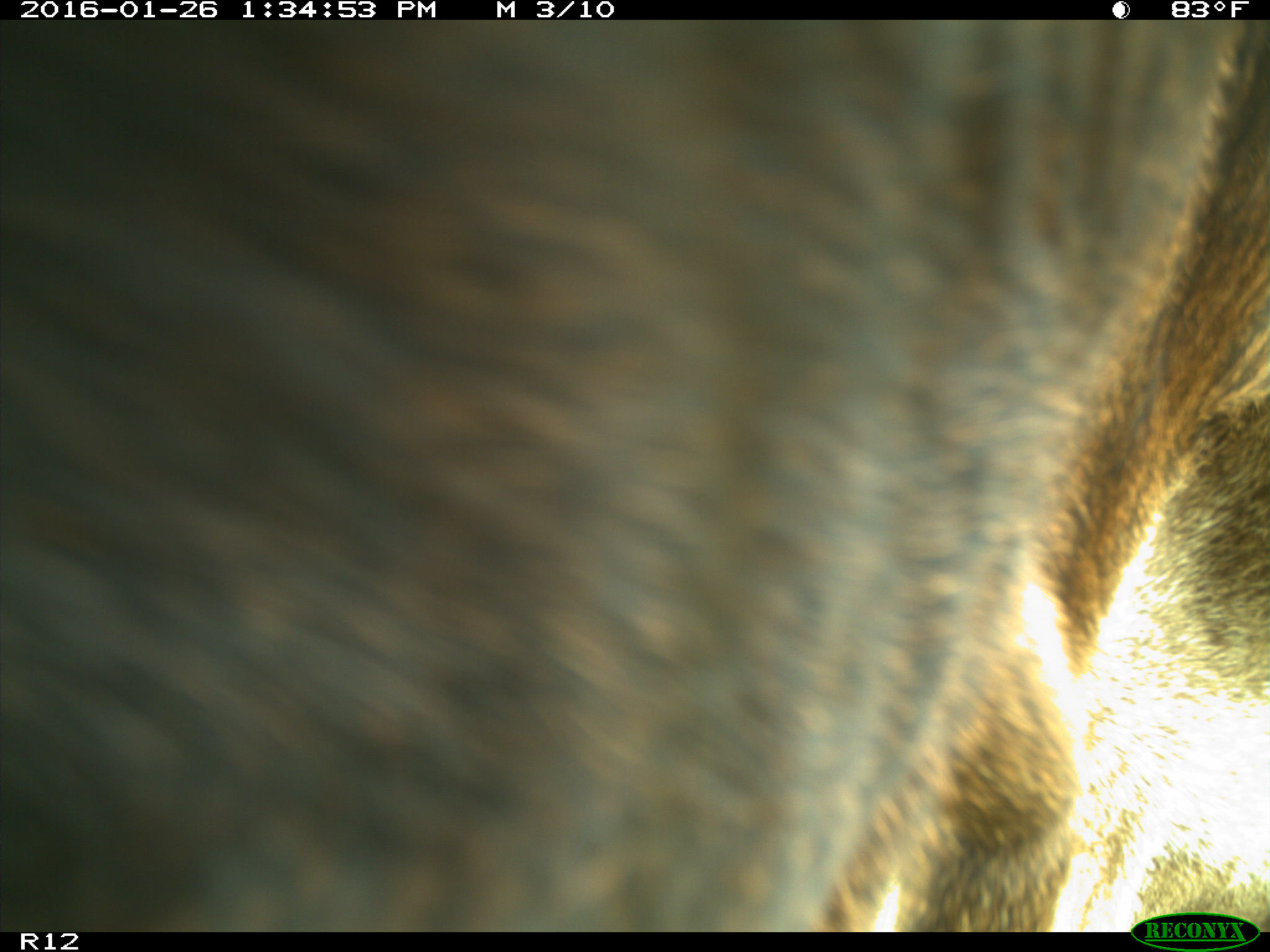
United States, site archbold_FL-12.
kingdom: Animalia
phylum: Chordata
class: Mammalia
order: Artiodactyla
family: Bovidae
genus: Bos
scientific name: Bos taurus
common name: domestic cow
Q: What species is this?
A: Bos taurus (domestic cow).